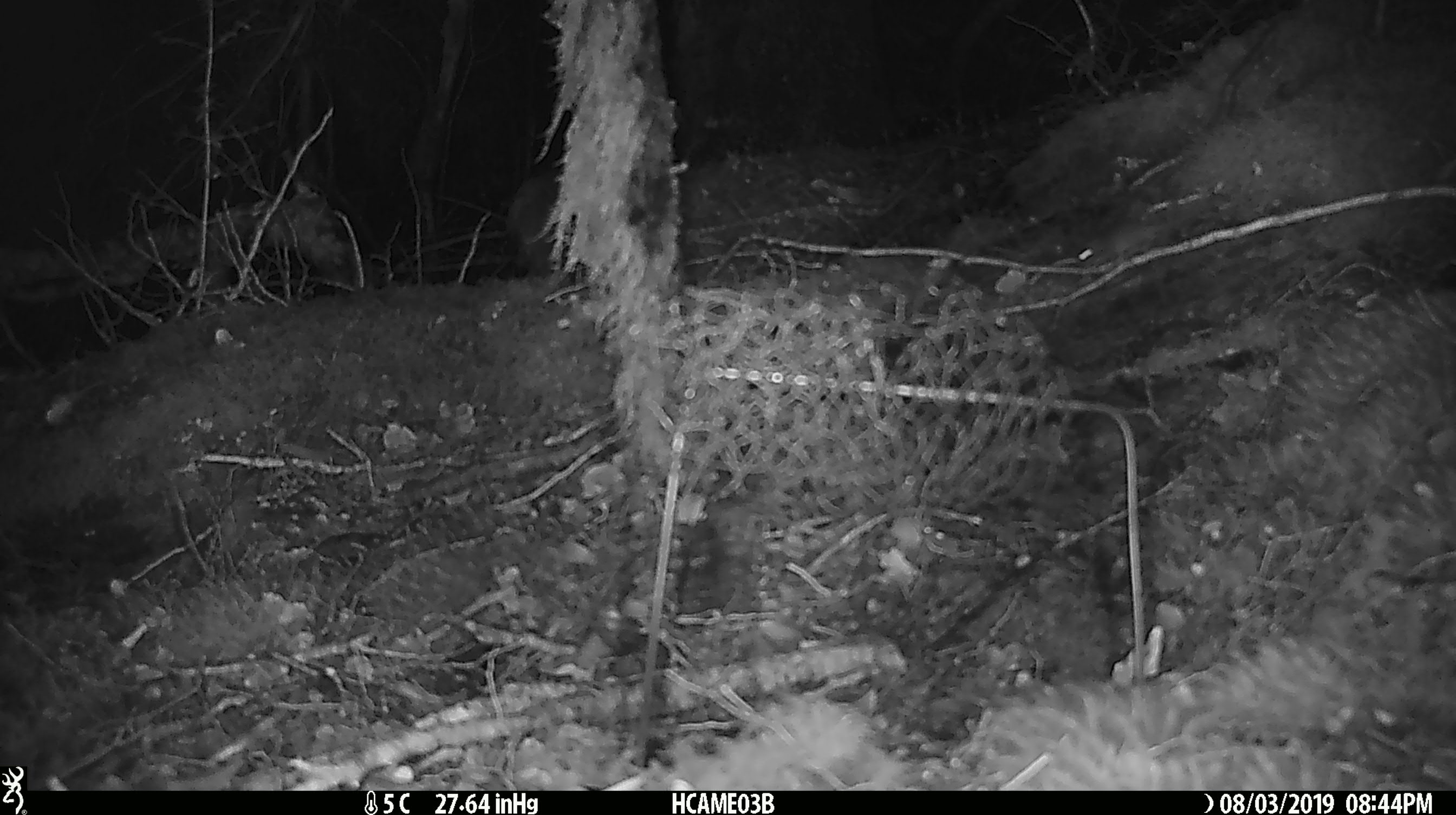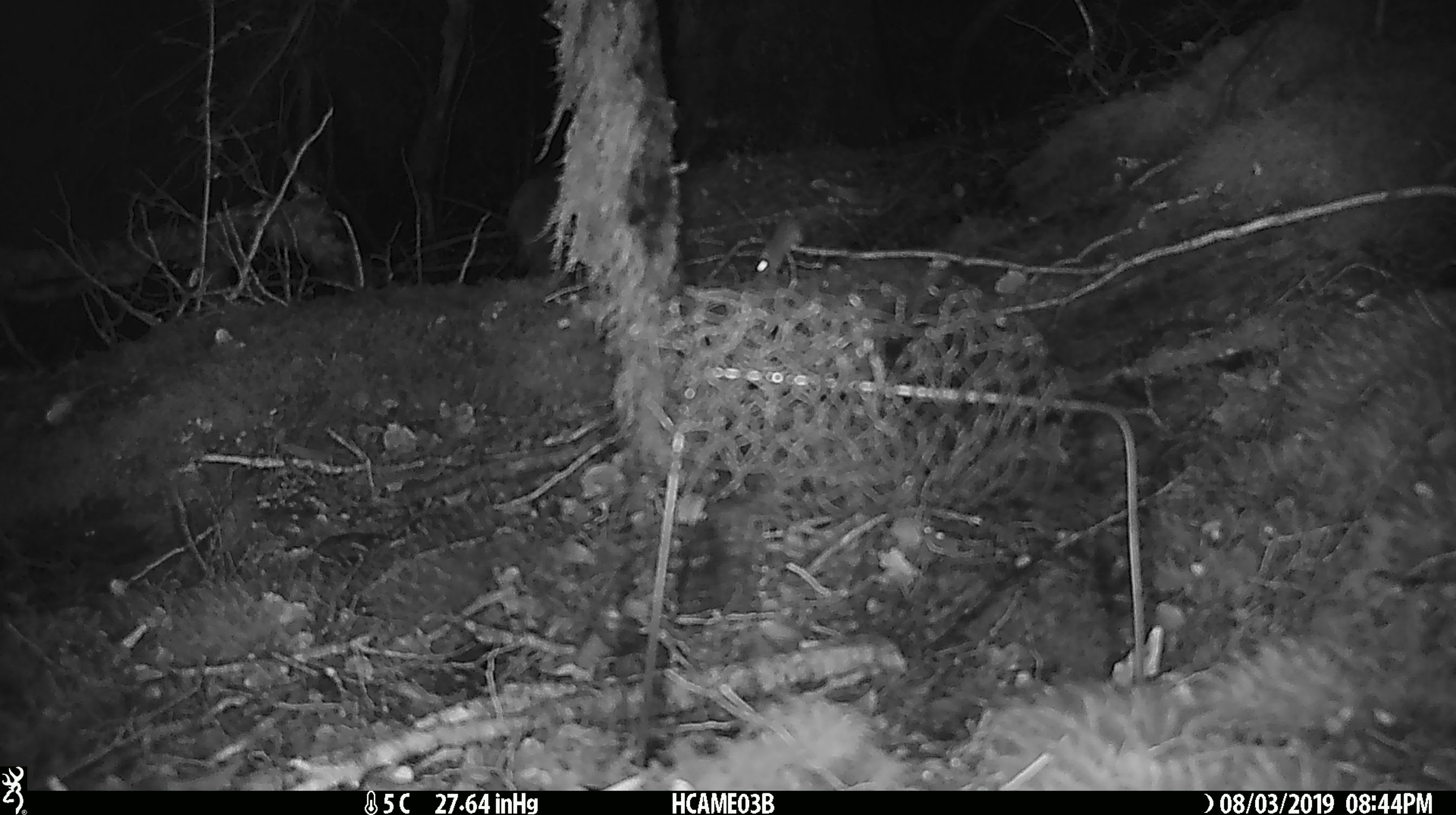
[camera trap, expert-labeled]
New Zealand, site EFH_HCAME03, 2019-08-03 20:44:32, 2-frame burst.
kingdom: Animalia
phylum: Chordata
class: Mammalia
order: Rodentia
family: Muridae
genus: Mus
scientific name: Mus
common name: mouse